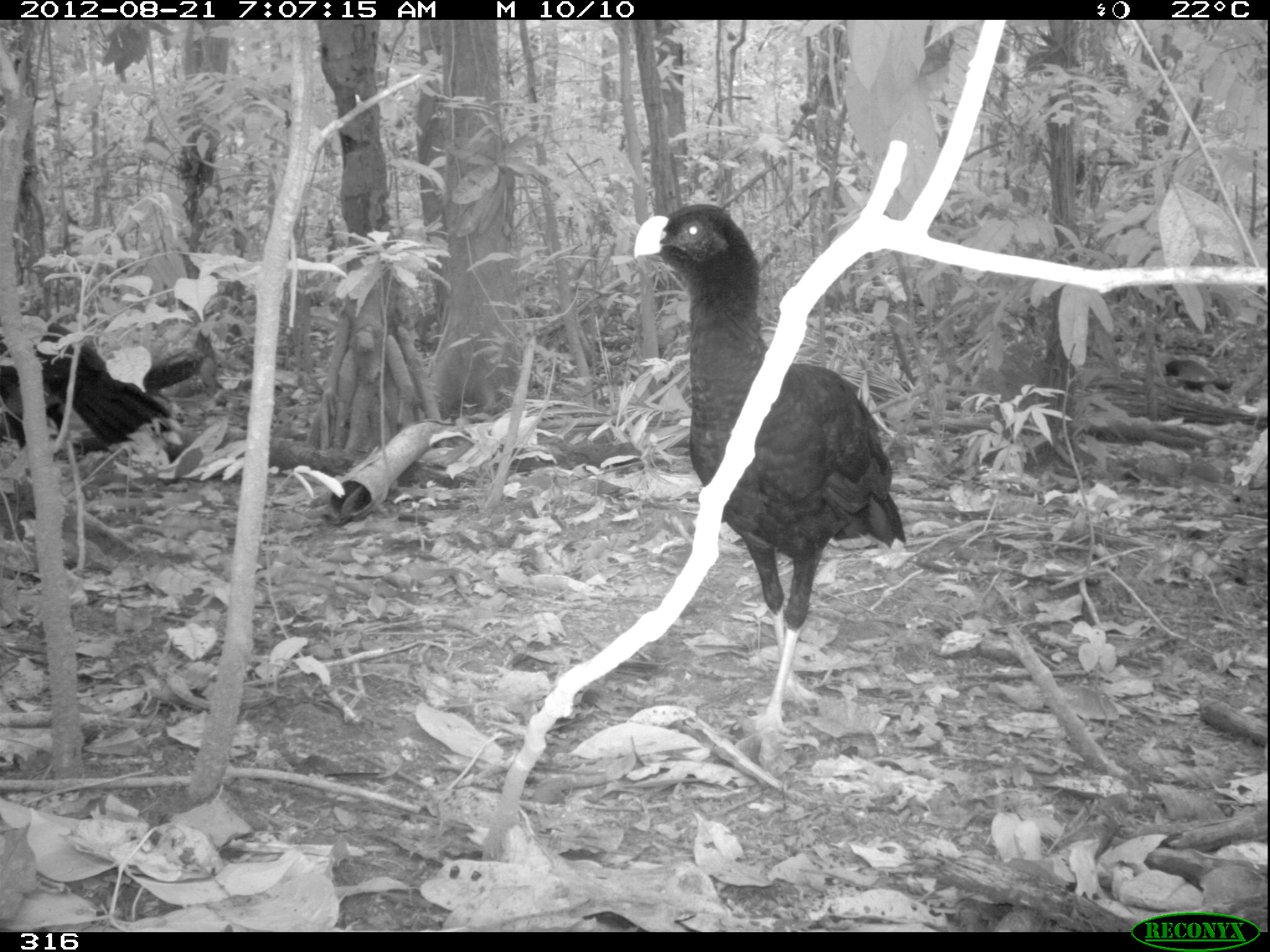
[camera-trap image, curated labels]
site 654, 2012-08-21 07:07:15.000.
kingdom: Animalia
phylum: Chordata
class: Aves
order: Galliformes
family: Cracidae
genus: Mitu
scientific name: Mitu tuberosum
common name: razor-billed curassow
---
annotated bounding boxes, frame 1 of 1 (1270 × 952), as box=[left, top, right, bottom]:
mitu tuberosum: box=[633, 203, 906, 735]; box=[0, 319, 201, 497]